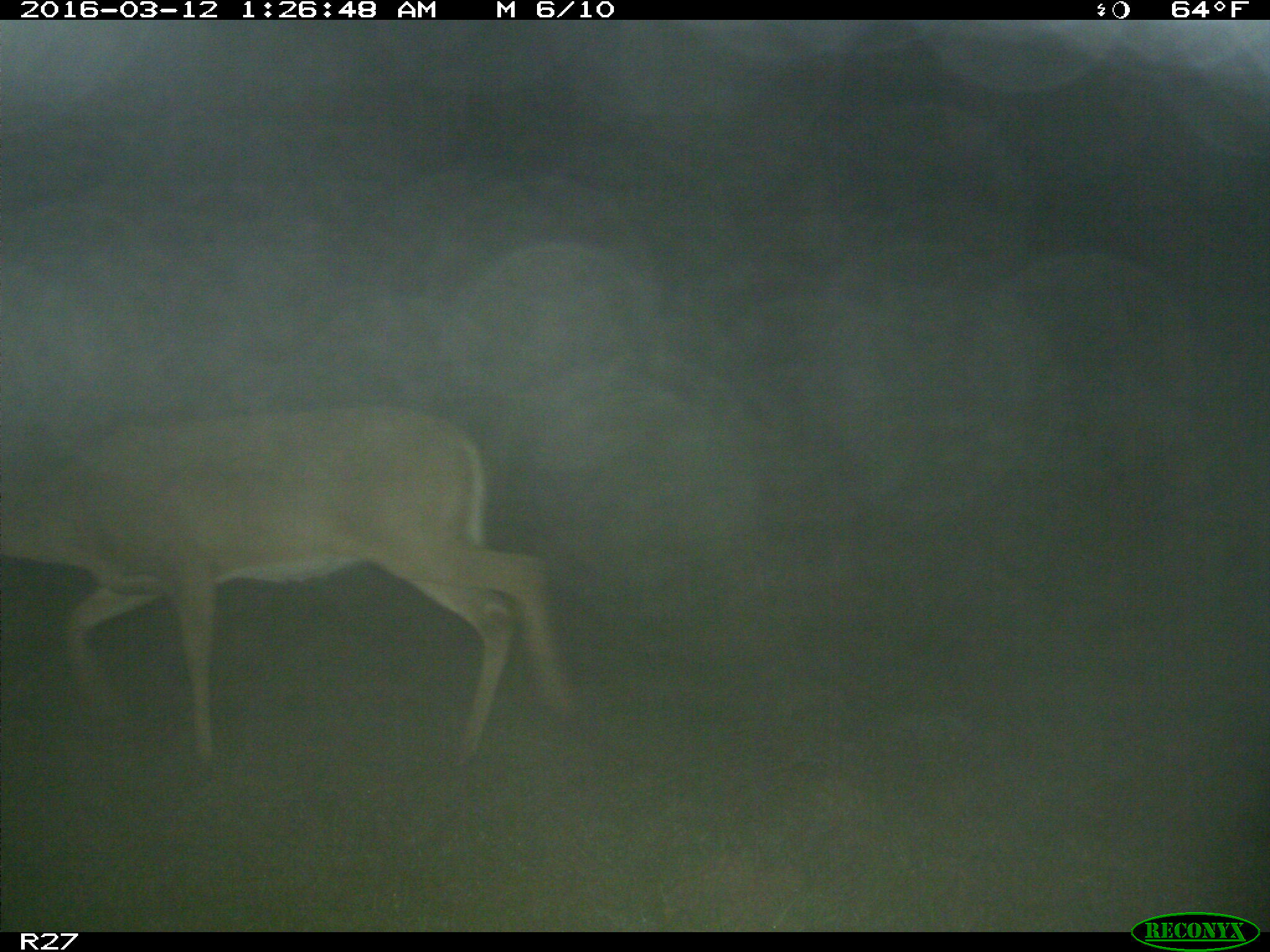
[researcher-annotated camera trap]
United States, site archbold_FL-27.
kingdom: Animalia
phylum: Chordata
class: Mammalia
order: Artiodactyla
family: Cervidae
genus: Odocoileus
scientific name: Odocoileus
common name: deer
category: unidentified deer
Unidentified deer (deer) (Odocoileus).